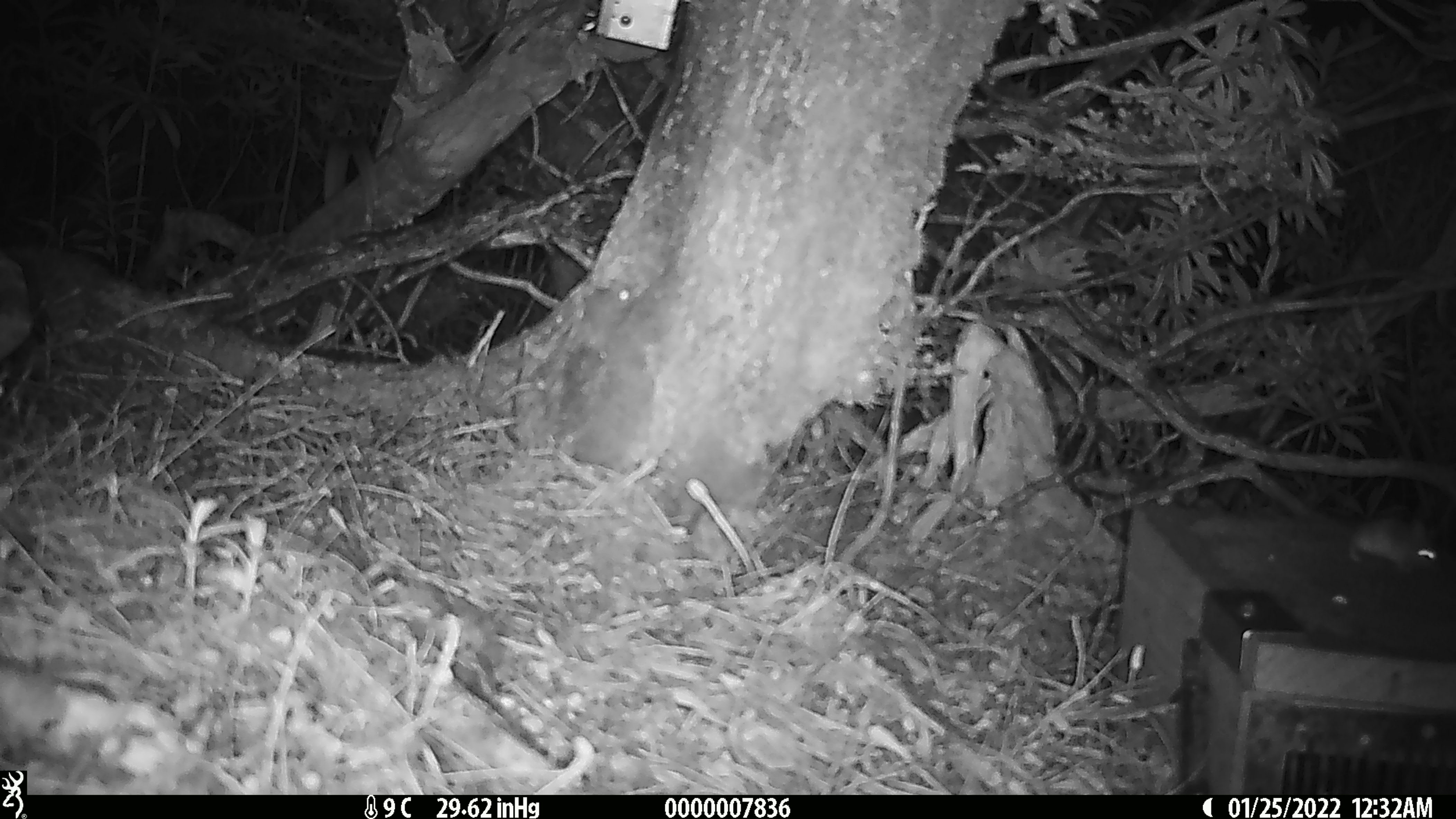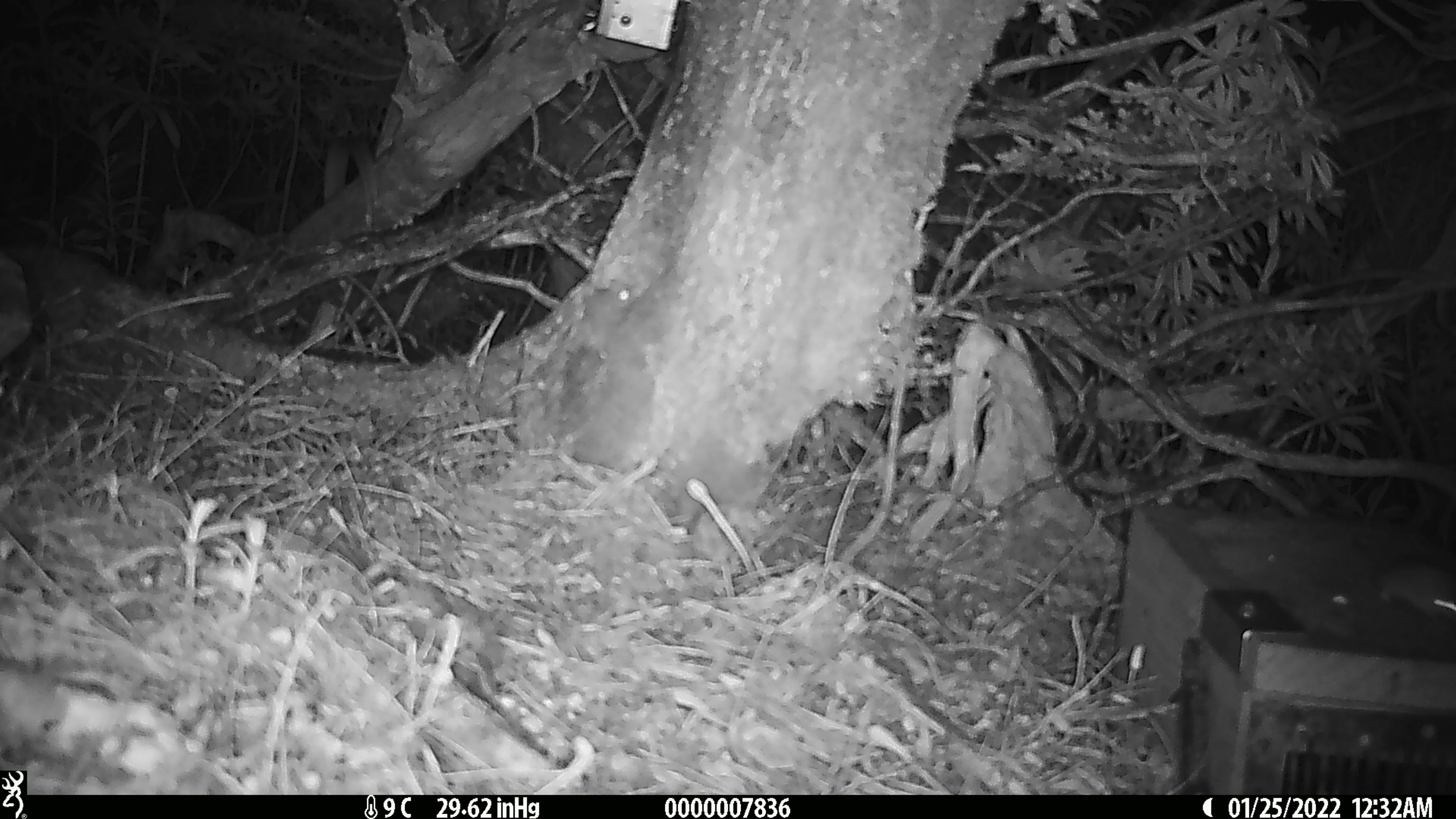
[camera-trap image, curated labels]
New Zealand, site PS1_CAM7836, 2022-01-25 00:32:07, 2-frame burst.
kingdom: Animalia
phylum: Chordata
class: Mammalia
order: Rodentia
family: Muridae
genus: Mus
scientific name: Mus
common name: mouse